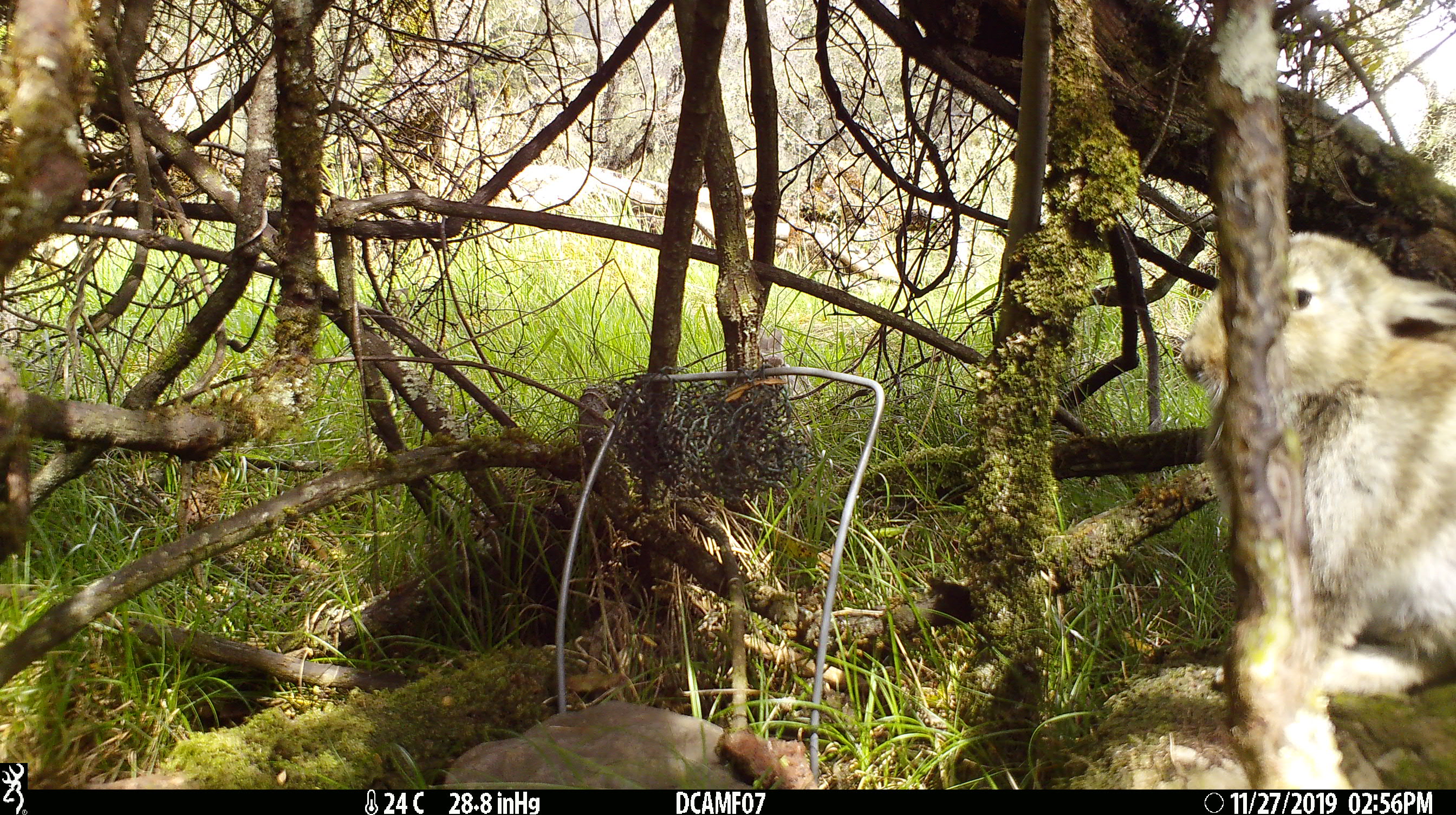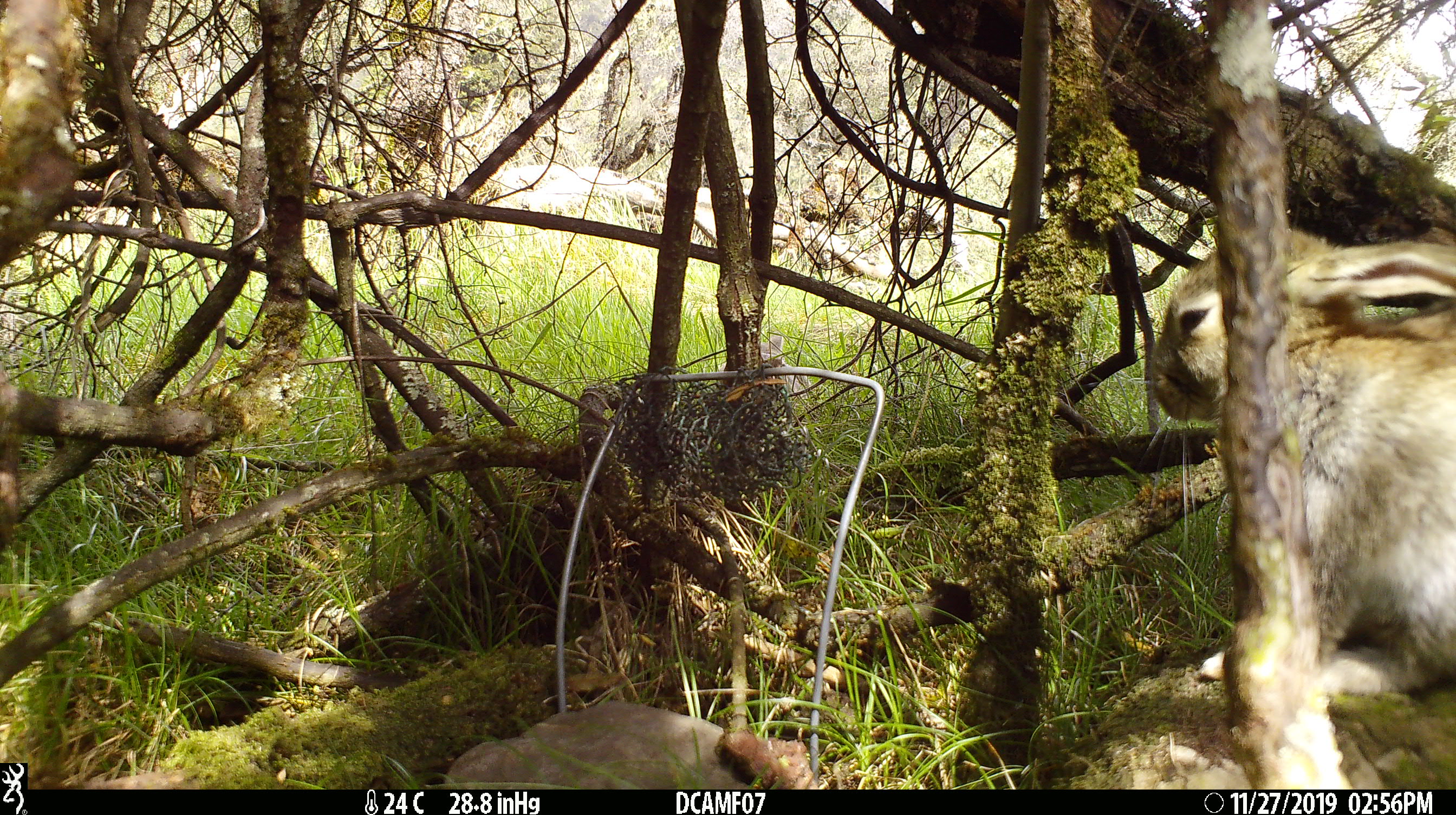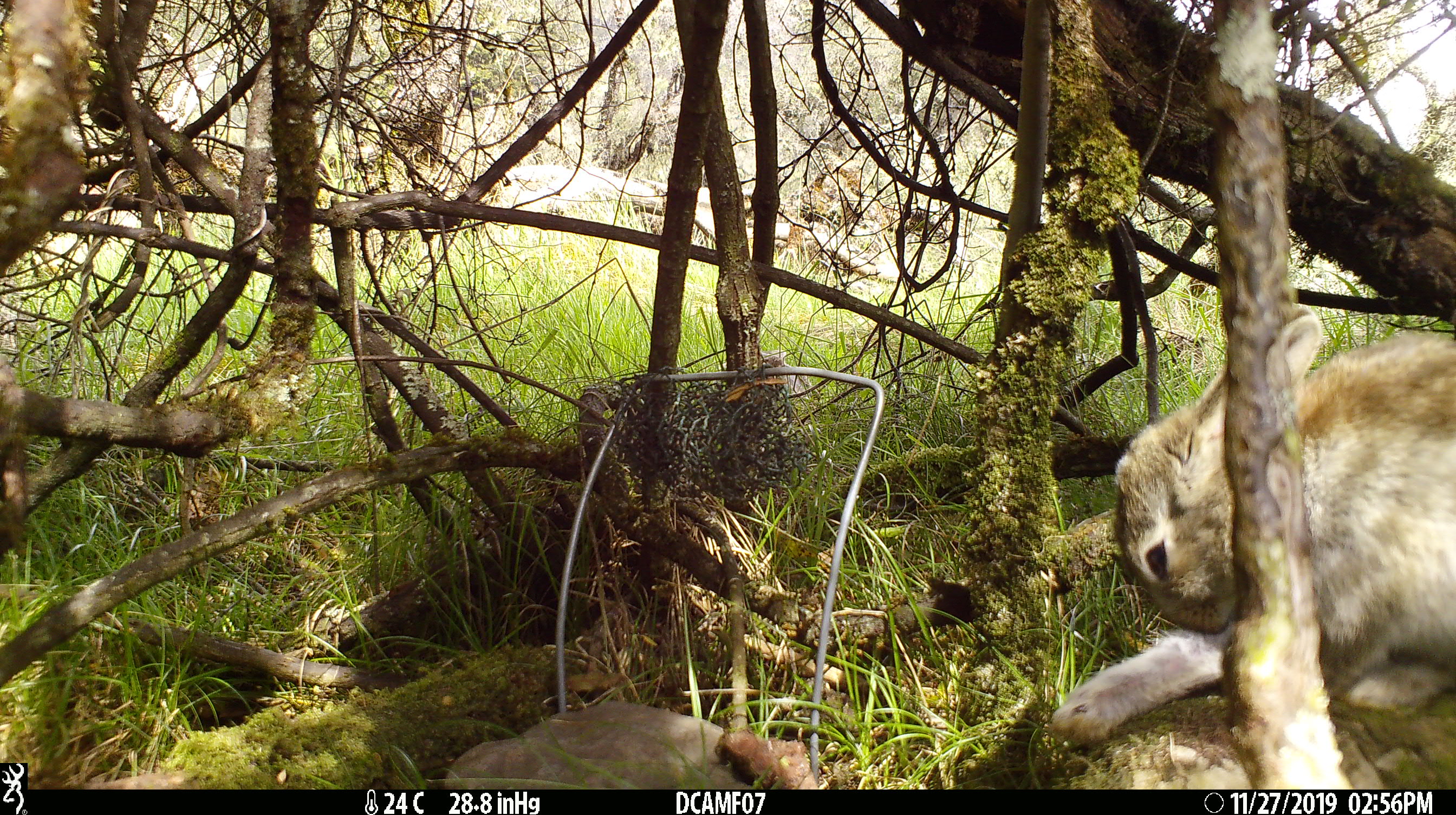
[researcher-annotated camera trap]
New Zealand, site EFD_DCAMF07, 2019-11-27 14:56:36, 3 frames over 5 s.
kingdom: Animalia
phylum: Chordata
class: Mammalia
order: Lagomorpha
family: Leporidae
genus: Oryctolagus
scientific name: Oryctolagus cuniculus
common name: european rabbit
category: rabbit